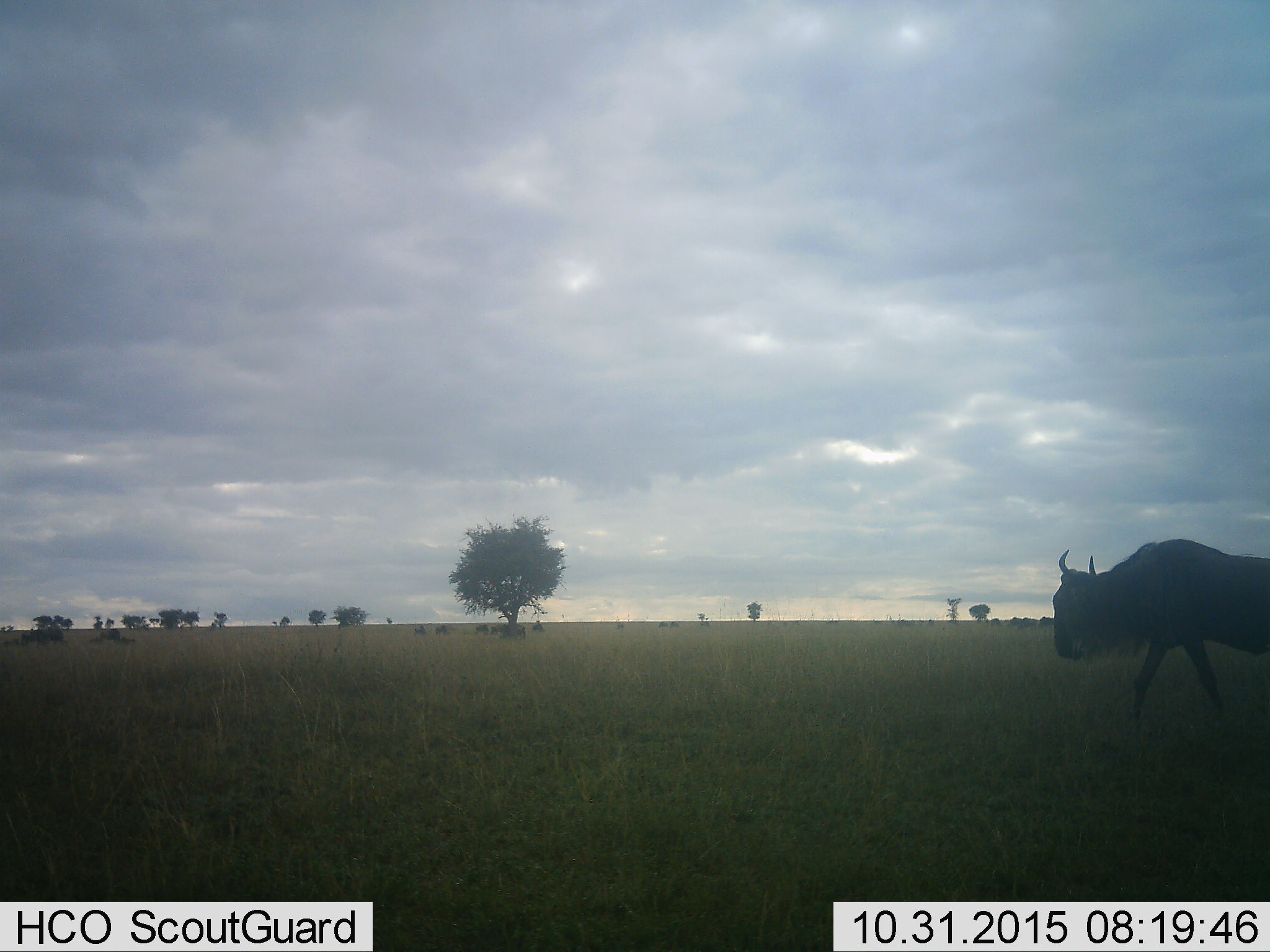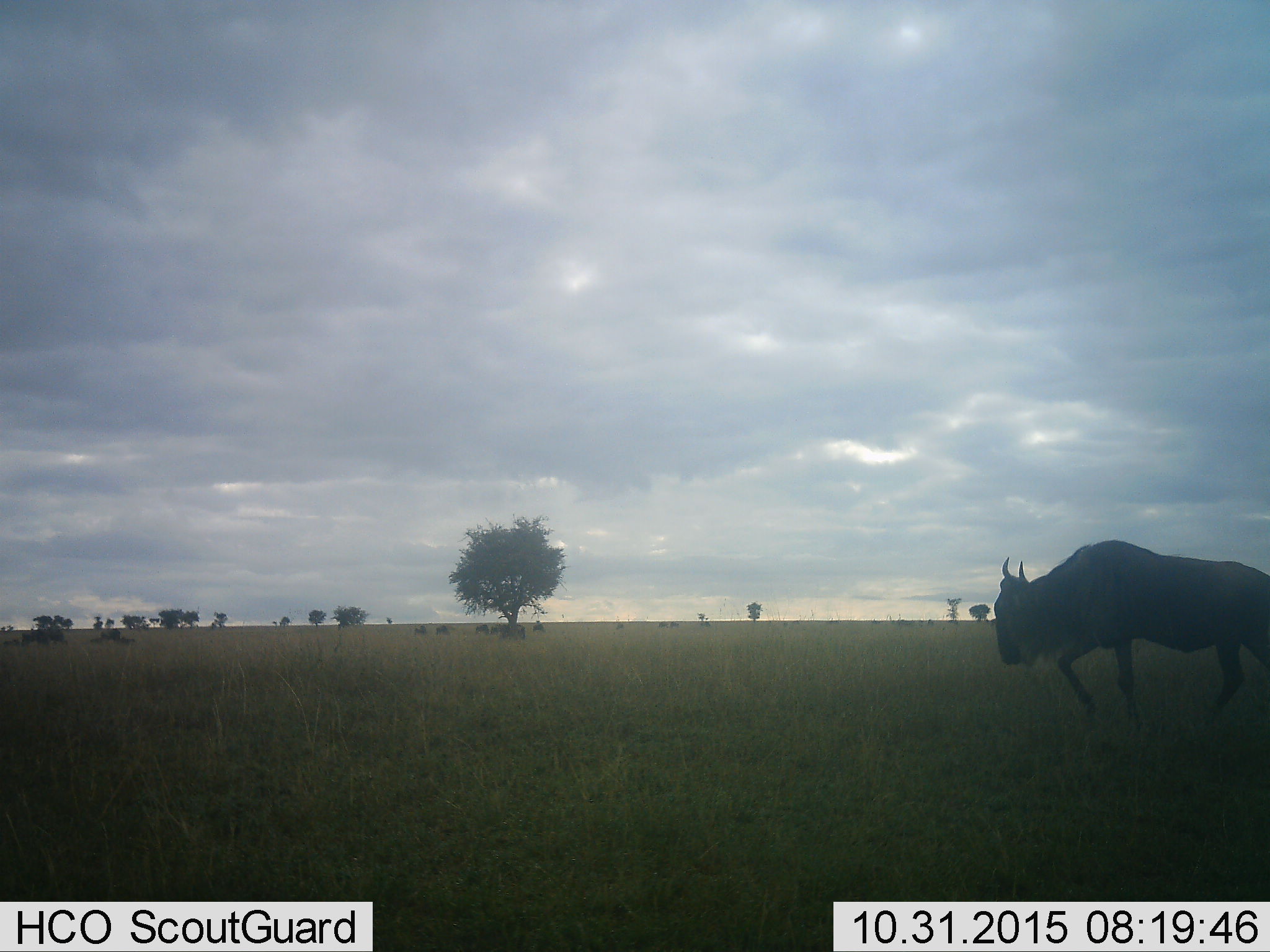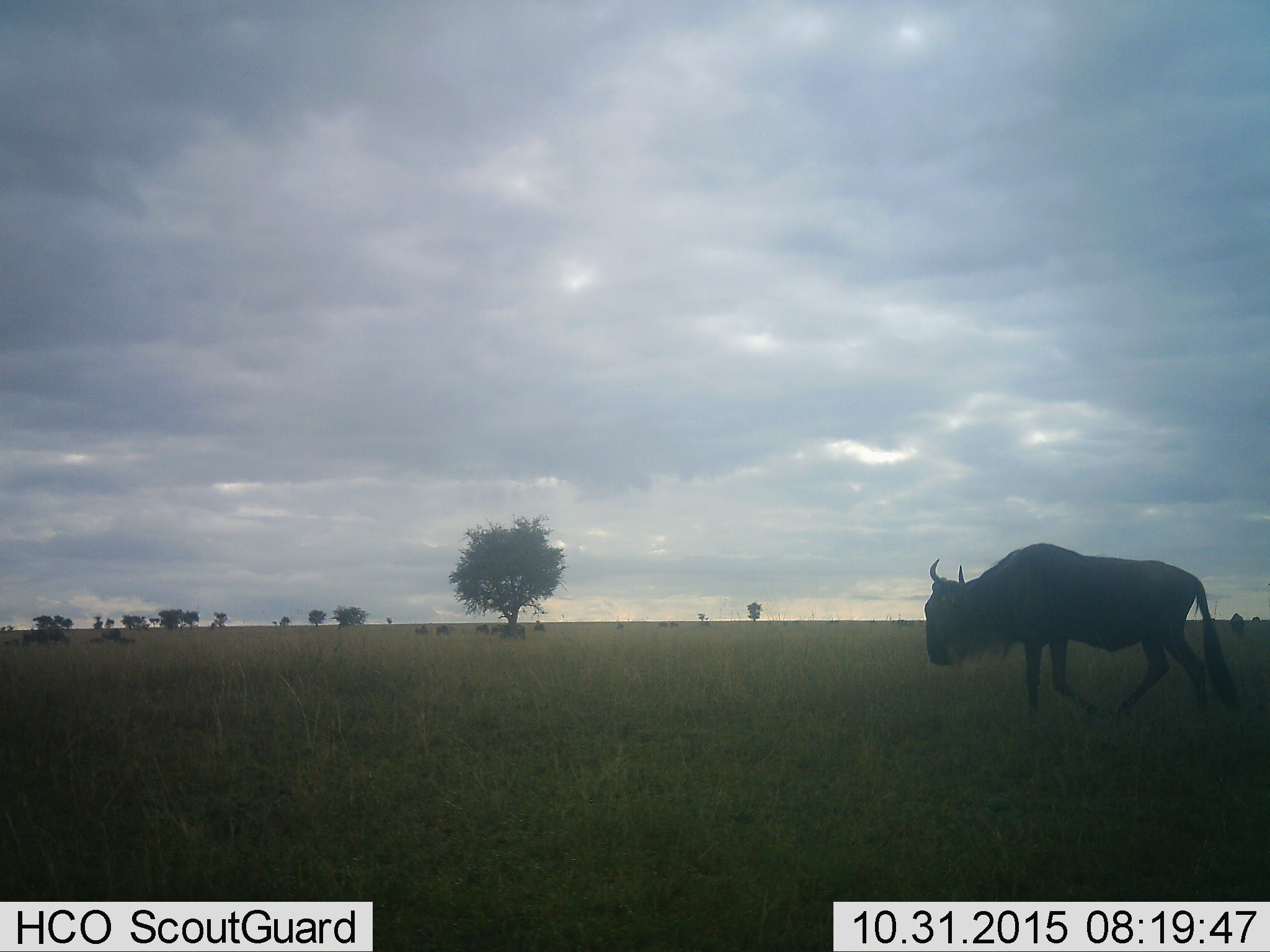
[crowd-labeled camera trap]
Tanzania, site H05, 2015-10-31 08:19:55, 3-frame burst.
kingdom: Animalia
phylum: Chordata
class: Mammalia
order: Artiodactyla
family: Bovidae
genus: Connochaetes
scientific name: Connochaetes taurinus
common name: blue wildebeest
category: wildebeest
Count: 3.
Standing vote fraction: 22%.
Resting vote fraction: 0%.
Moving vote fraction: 89%.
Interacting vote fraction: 0%.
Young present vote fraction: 0%.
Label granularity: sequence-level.